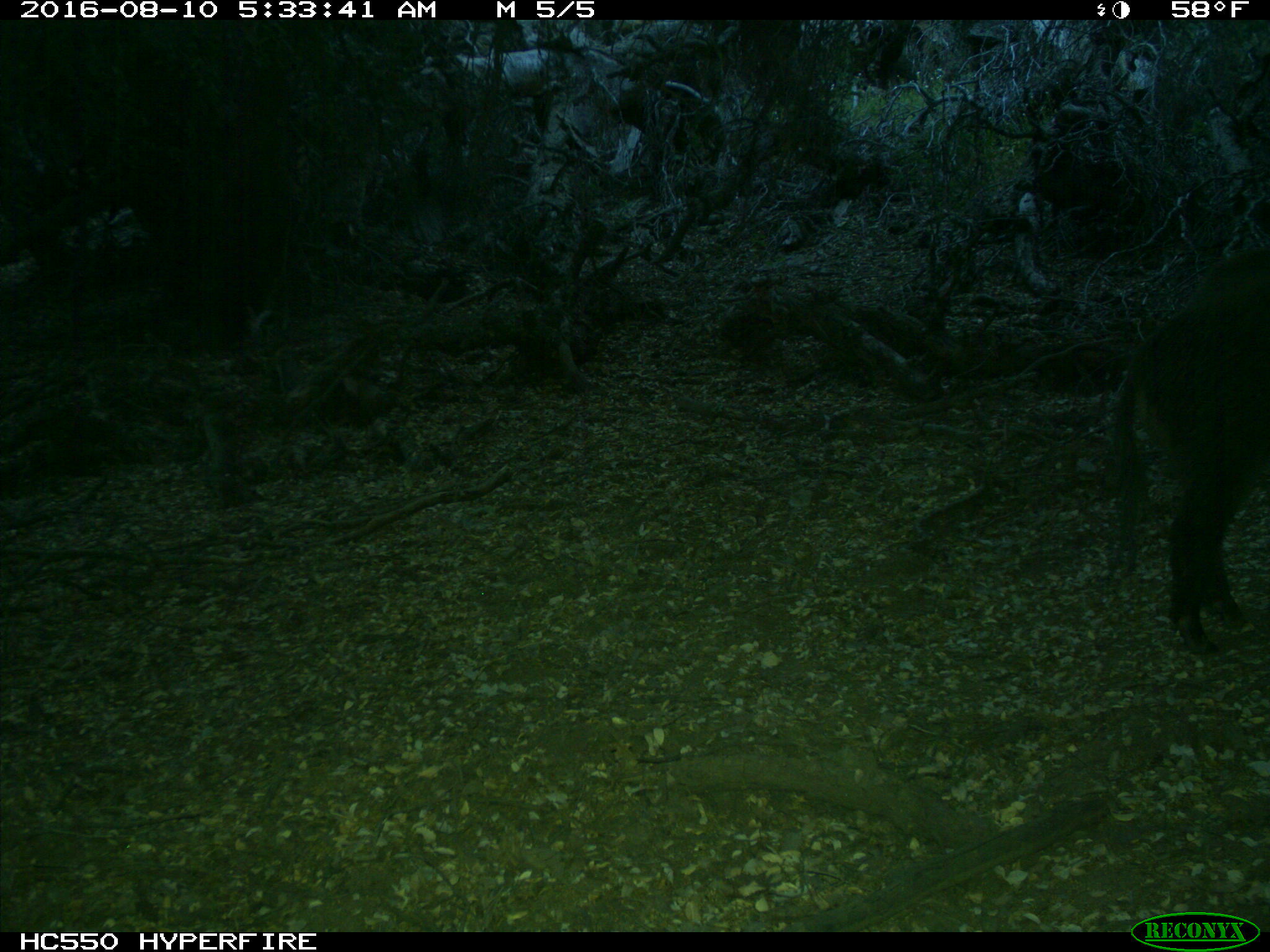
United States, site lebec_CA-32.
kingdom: Animalia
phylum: Chordata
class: Mammalia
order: Artiodactyla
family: Suidae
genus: Sus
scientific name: Sus scrofa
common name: wild boar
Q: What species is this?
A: Sus scrofa (wild boar).